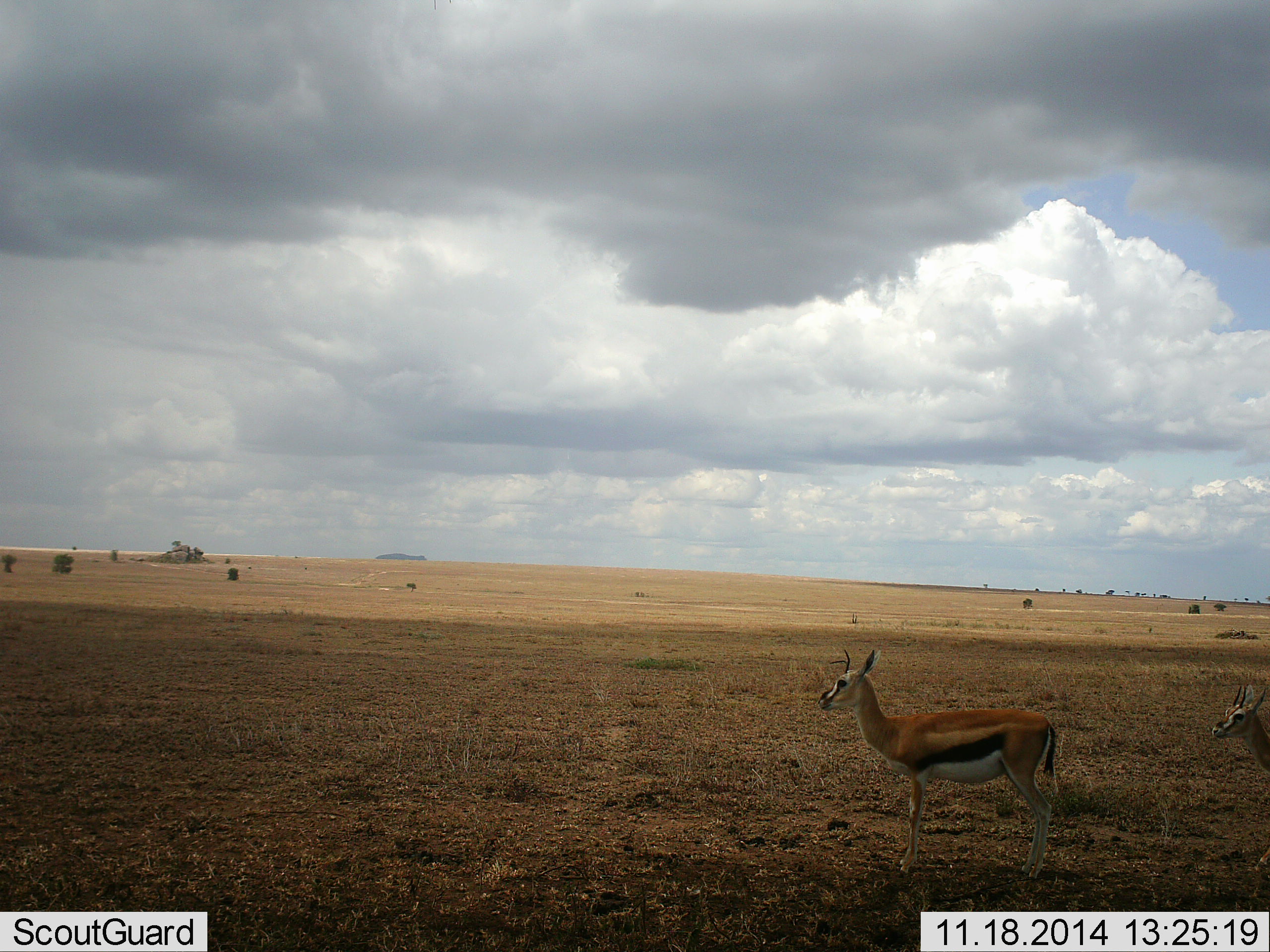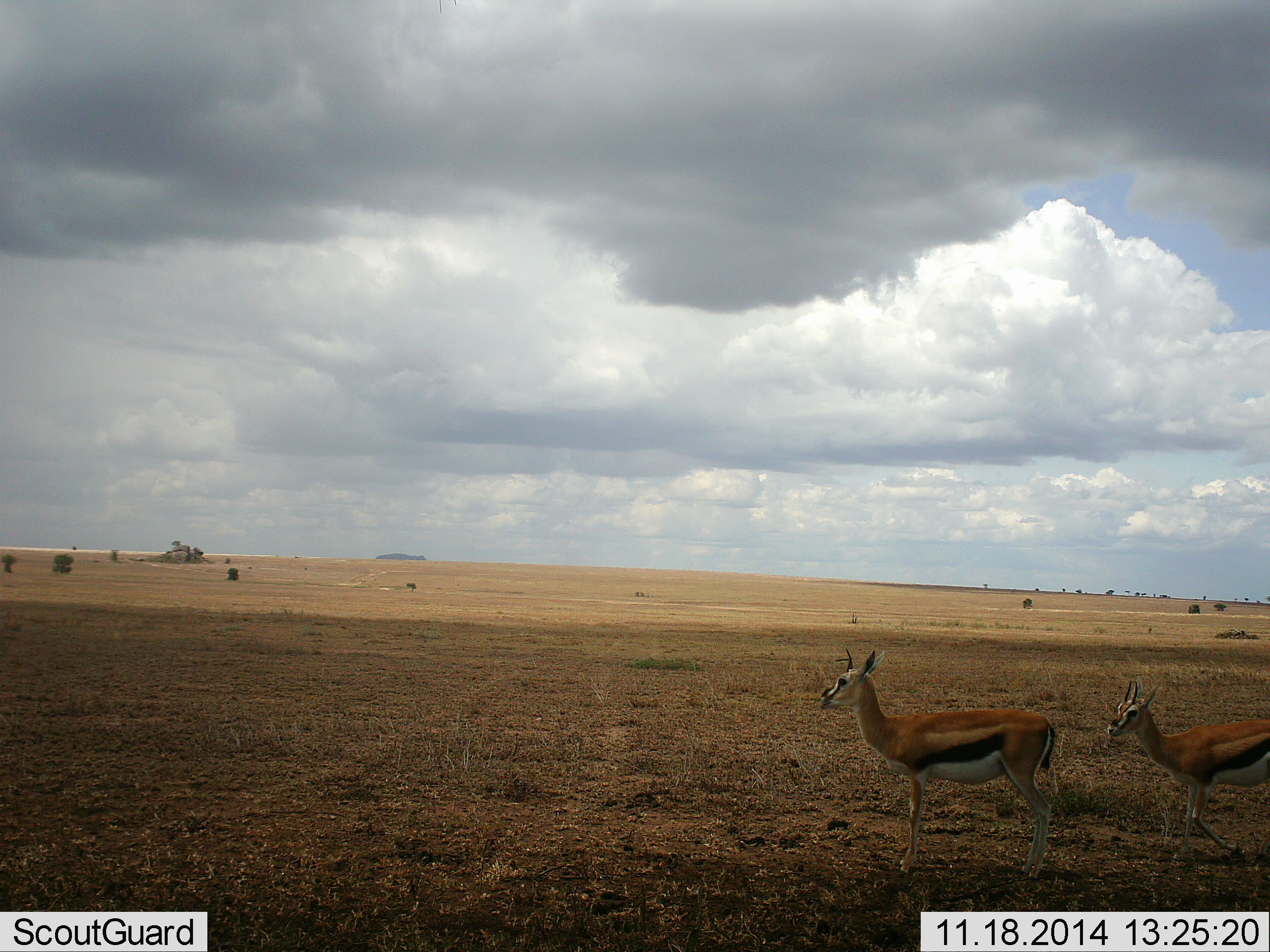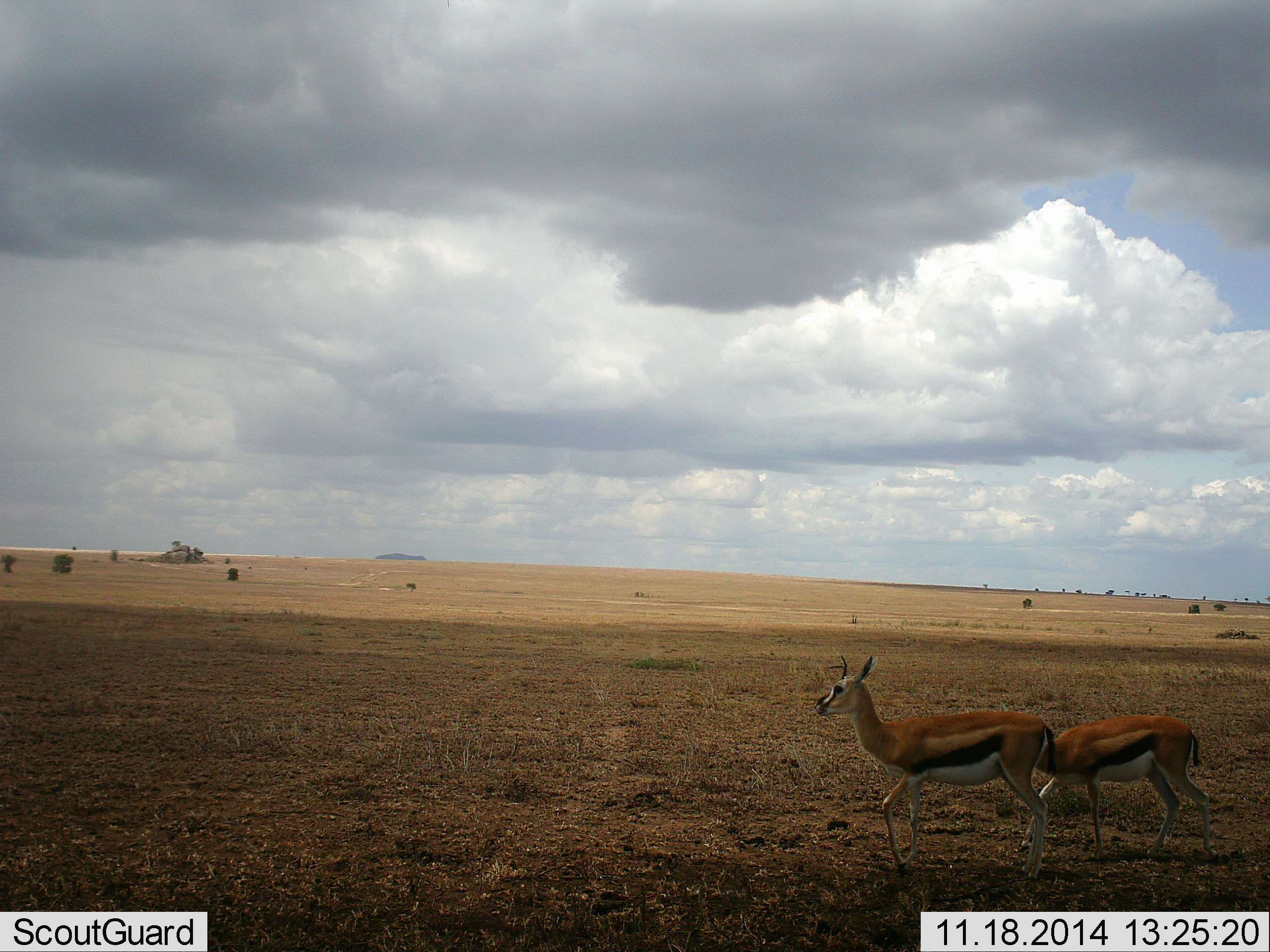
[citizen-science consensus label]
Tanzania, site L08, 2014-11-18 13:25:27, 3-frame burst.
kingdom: Animalia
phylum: Chordata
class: Mammalia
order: Artiodactyla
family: Bovidae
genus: Eudorcas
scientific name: Eudorcas thomsonii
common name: thomson's gazelle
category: gazellethomsons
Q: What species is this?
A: Gazellethomsons (thomson's gazelle) (Eudorcas thomsonii).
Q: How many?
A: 2.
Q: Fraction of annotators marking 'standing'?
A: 90%.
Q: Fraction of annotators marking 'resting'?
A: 0%.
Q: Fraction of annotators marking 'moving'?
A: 70%.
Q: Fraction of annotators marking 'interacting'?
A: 0%.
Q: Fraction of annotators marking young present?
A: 10%.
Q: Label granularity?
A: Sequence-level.